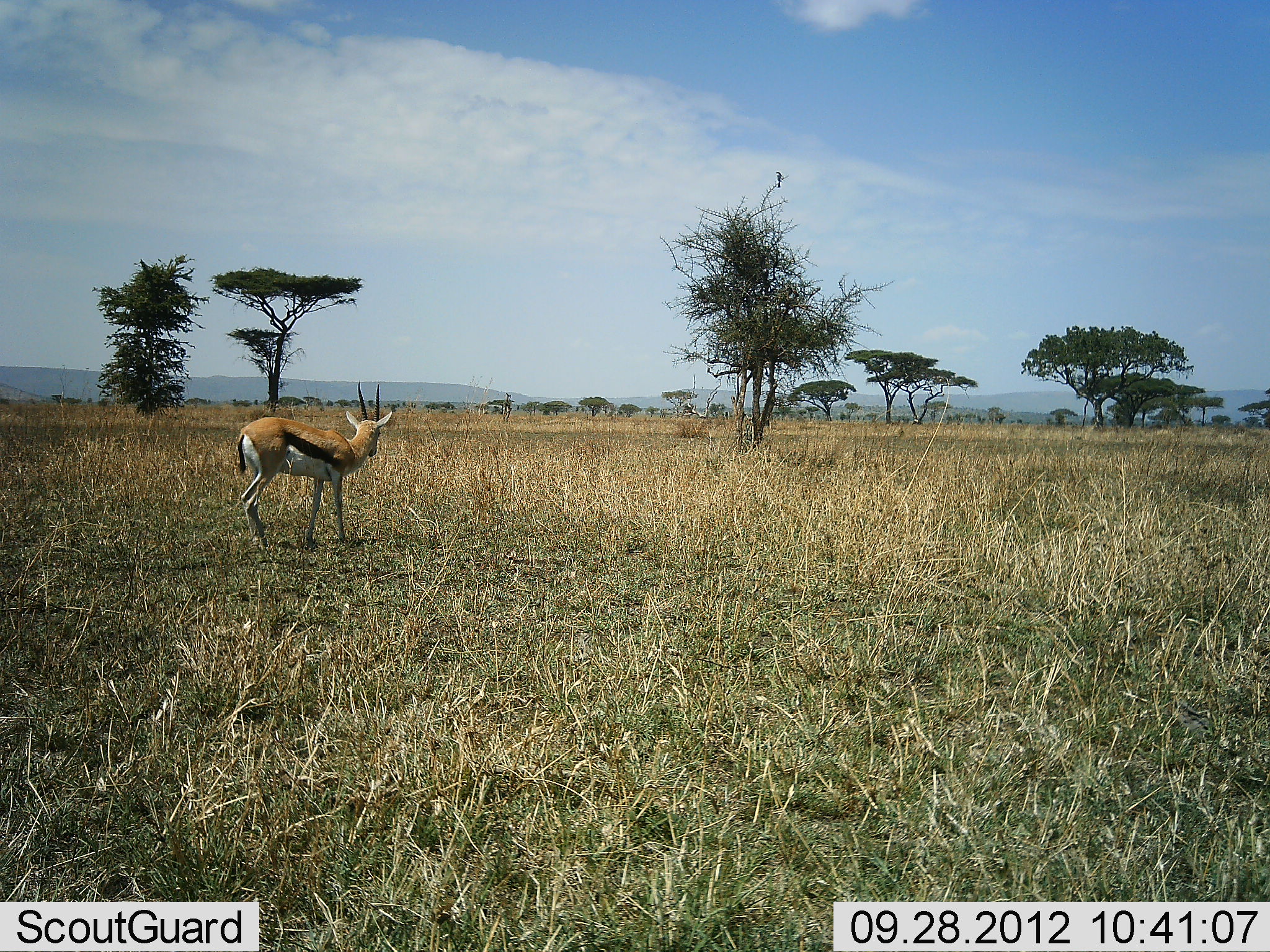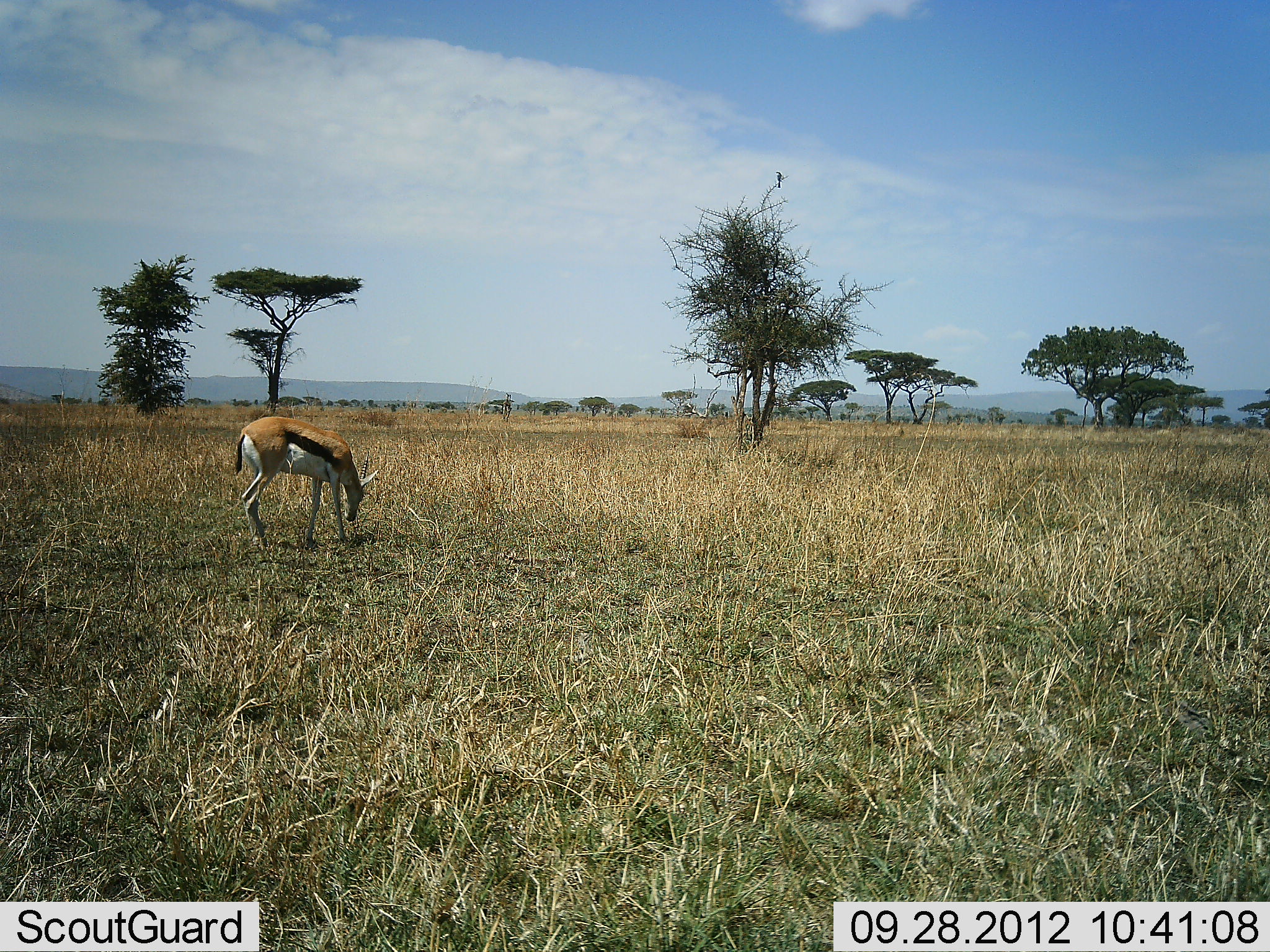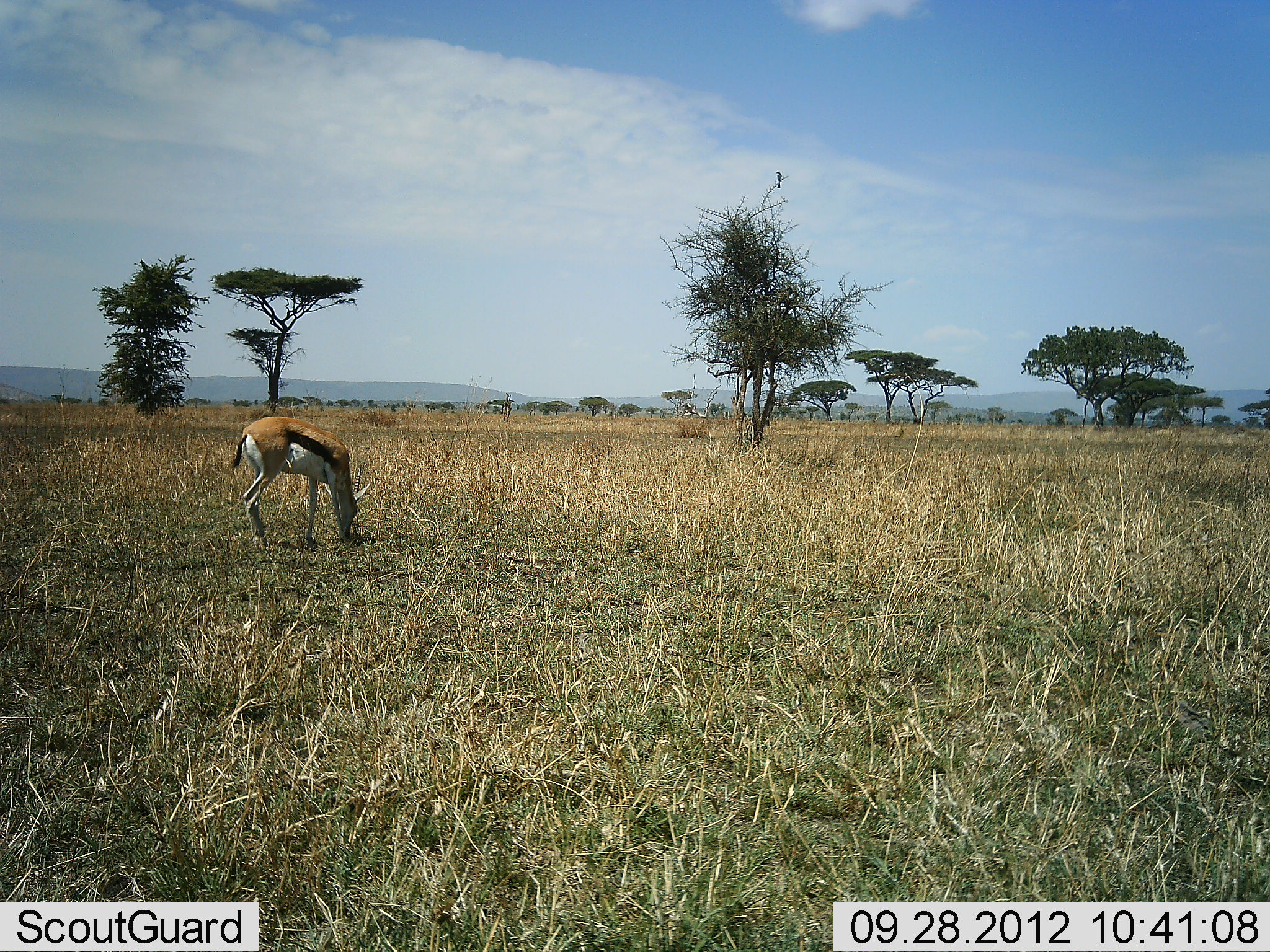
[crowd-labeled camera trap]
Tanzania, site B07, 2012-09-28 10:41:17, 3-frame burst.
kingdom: Animalia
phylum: Chordata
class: Mammalia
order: Artiodactyla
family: Bovidae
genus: Eudorcas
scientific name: Eudorcas thomsonii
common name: thomson's gazelle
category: gazellethomsons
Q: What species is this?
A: Gazellethomsons (thomson's gazelle) (Eudorcas thomsonii).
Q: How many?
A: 1.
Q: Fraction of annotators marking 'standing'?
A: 58%.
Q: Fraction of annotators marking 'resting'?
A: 0%.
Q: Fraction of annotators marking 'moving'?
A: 0%.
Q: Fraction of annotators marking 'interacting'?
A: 0%.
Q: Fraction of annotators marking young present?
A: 0%.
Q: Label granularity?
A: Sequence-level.